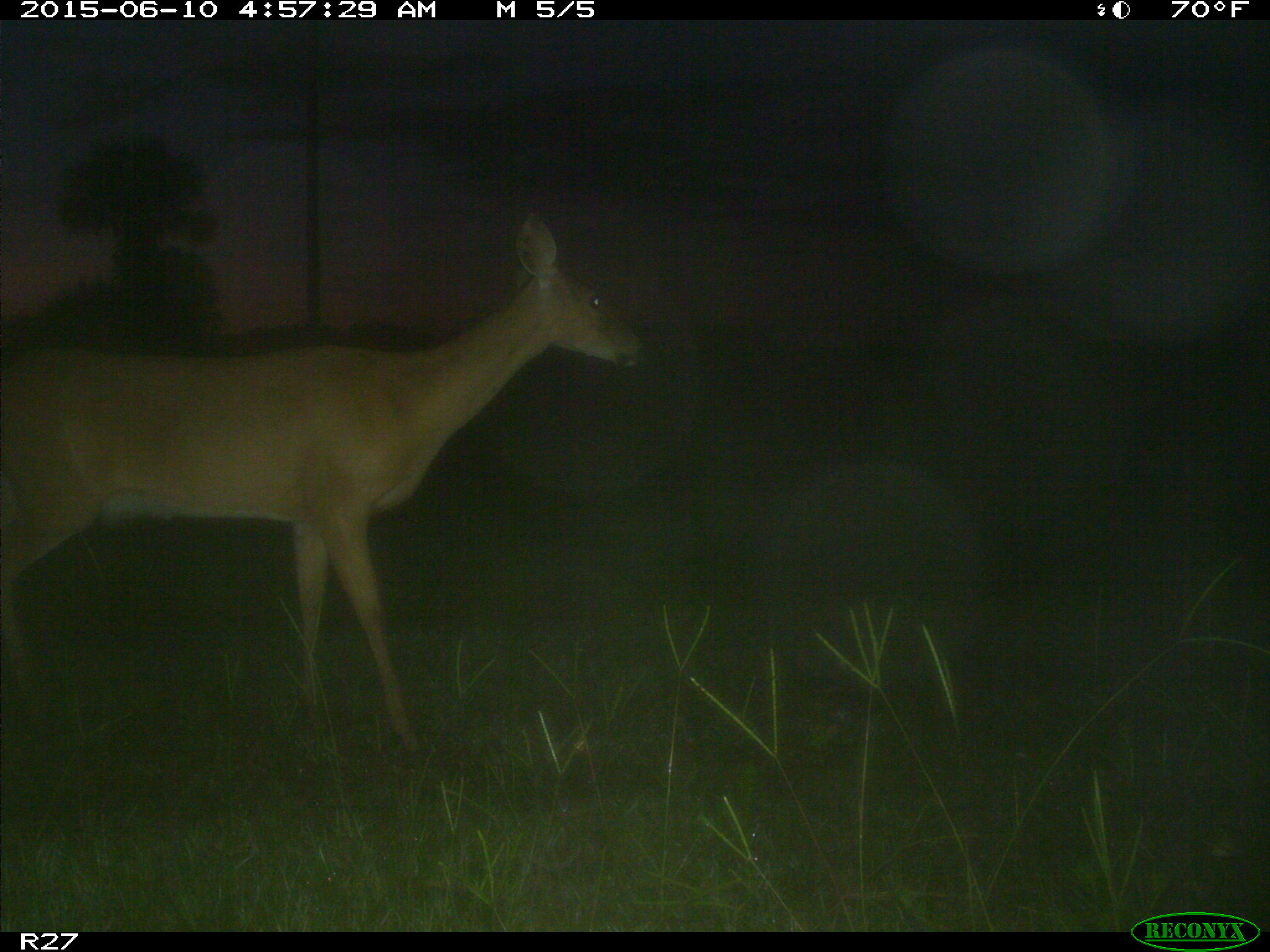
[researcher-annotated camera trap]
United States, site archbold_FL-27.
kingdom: Animalia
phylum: Chordata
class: Mammalia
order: Artiodactyla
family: Cervidae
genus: Odocoileus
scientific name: Odocoileus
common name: deer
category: unidentified deer